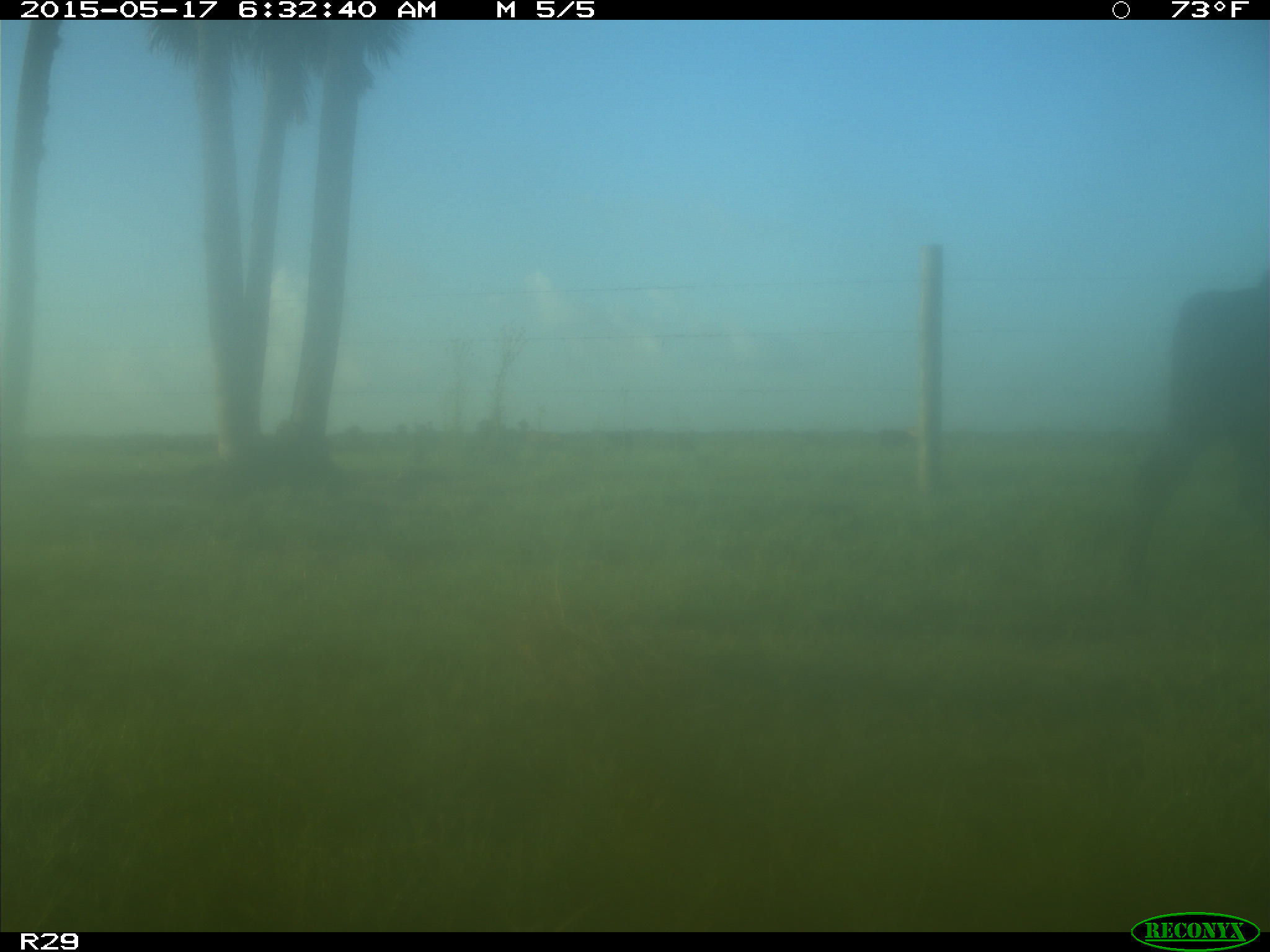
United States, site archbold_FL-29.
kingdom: Animalia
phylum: Chordata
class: Mammalia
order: Artiodactyla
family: Bovidae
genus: Bos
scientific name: Bos taurus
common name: domestic cow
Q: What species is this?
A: Bos taurus (domestic cow).